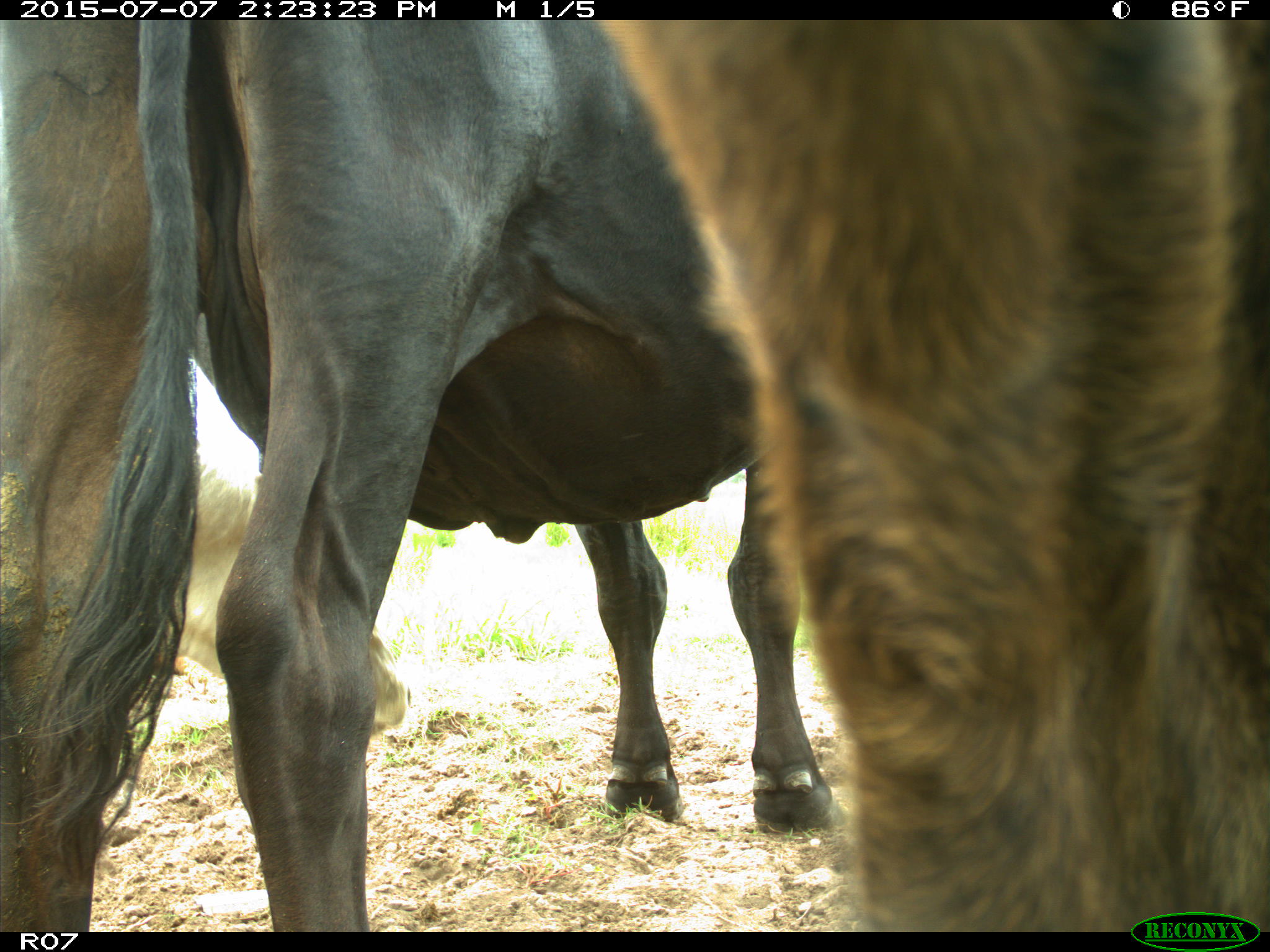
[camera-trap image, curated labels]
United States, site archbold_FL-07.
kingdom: Animalia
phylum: Chordata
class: Mammalia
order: Artiodactyla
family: Bovidae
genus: Bos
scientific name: Bos taurus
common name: domestic cow